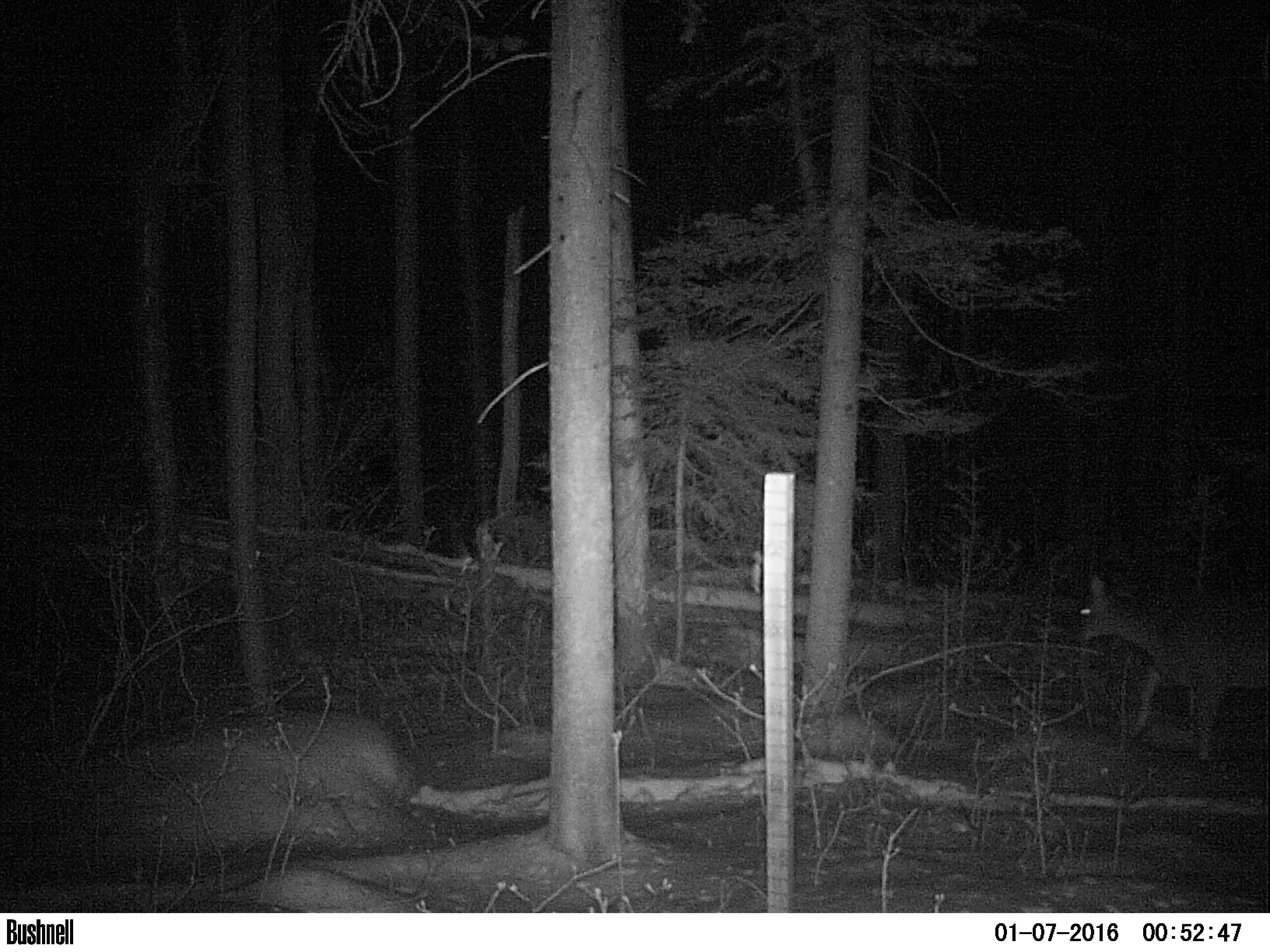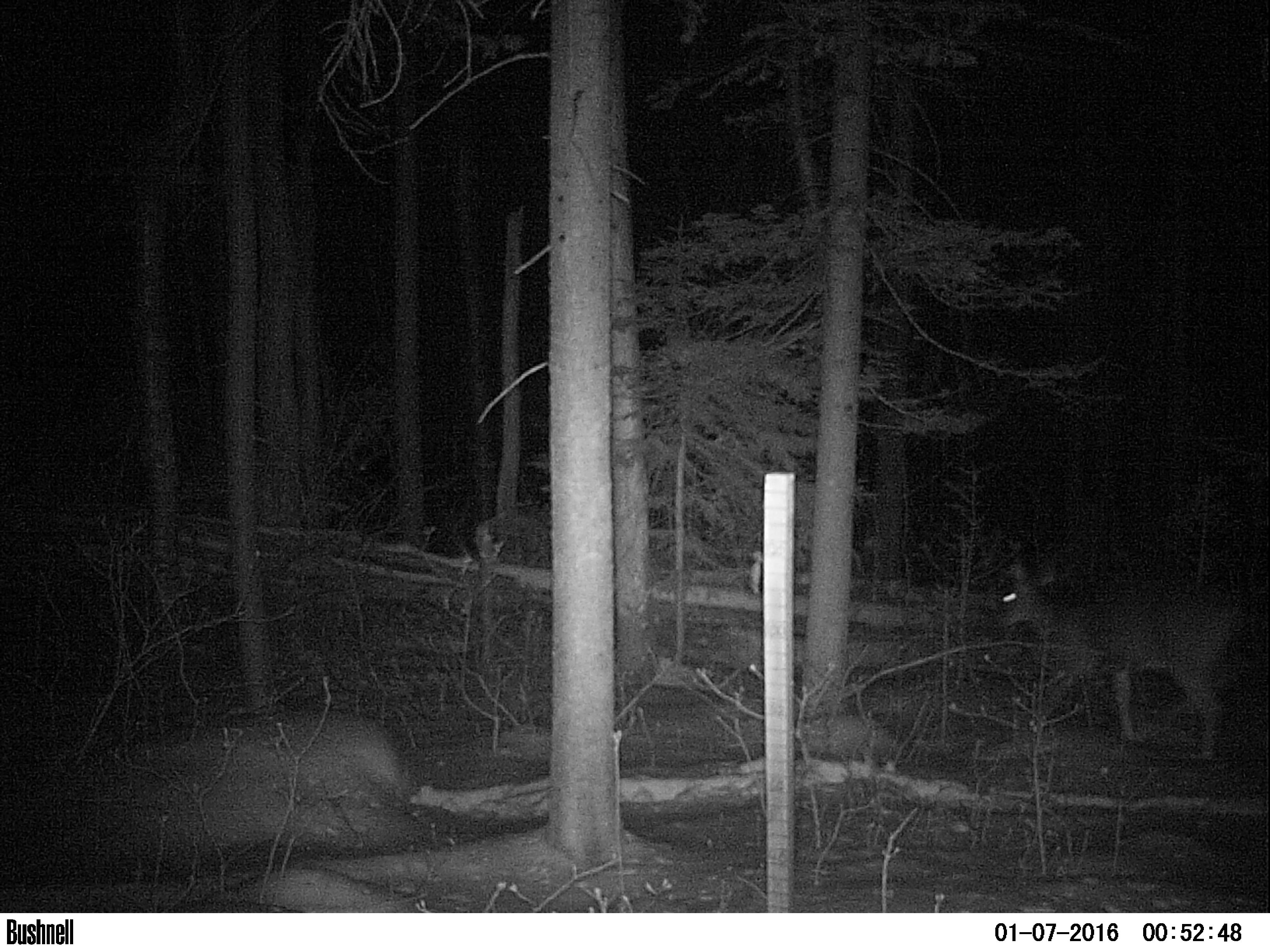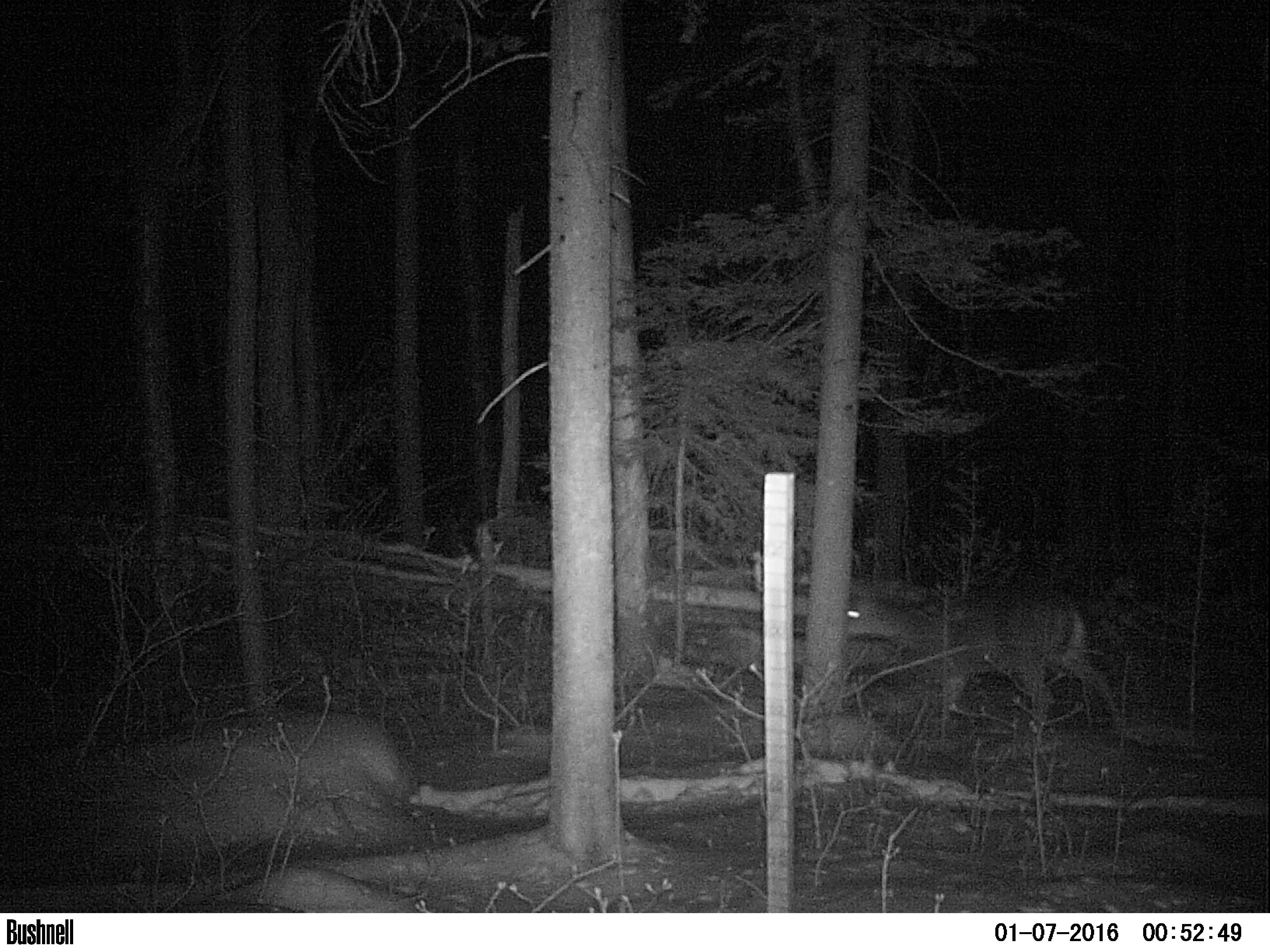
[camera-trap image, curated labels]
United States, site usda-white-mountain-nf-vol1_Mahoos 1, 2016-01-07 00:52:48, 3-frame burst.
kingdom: Animalia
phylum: Chordata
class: Mammalia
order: Artiodactyla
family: Cervidae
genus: Odocoileus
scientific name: Odocoileus virginianus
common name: white-tailed deer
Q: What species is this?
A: White-tailed deer (Odocoileus virginianus).